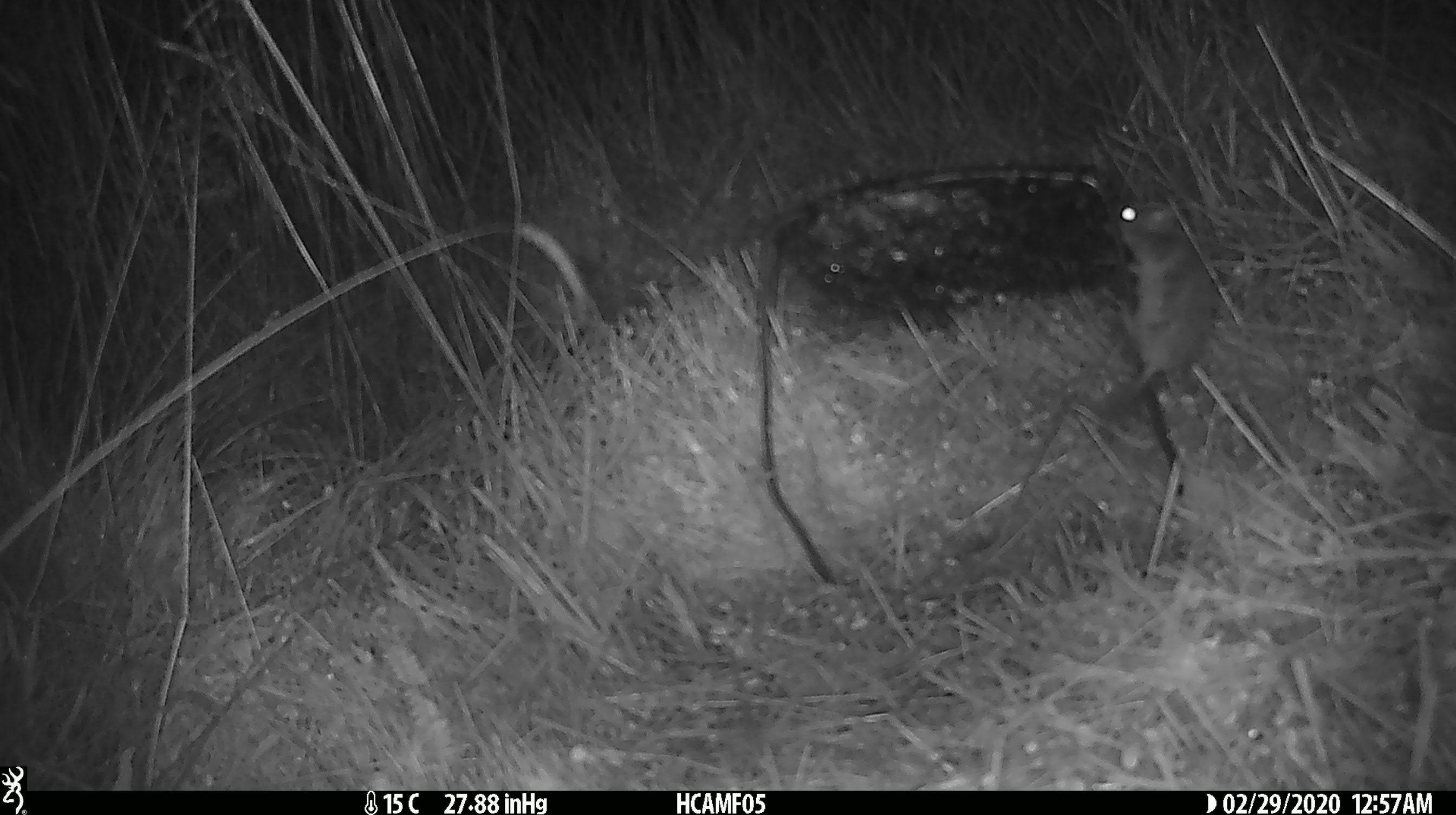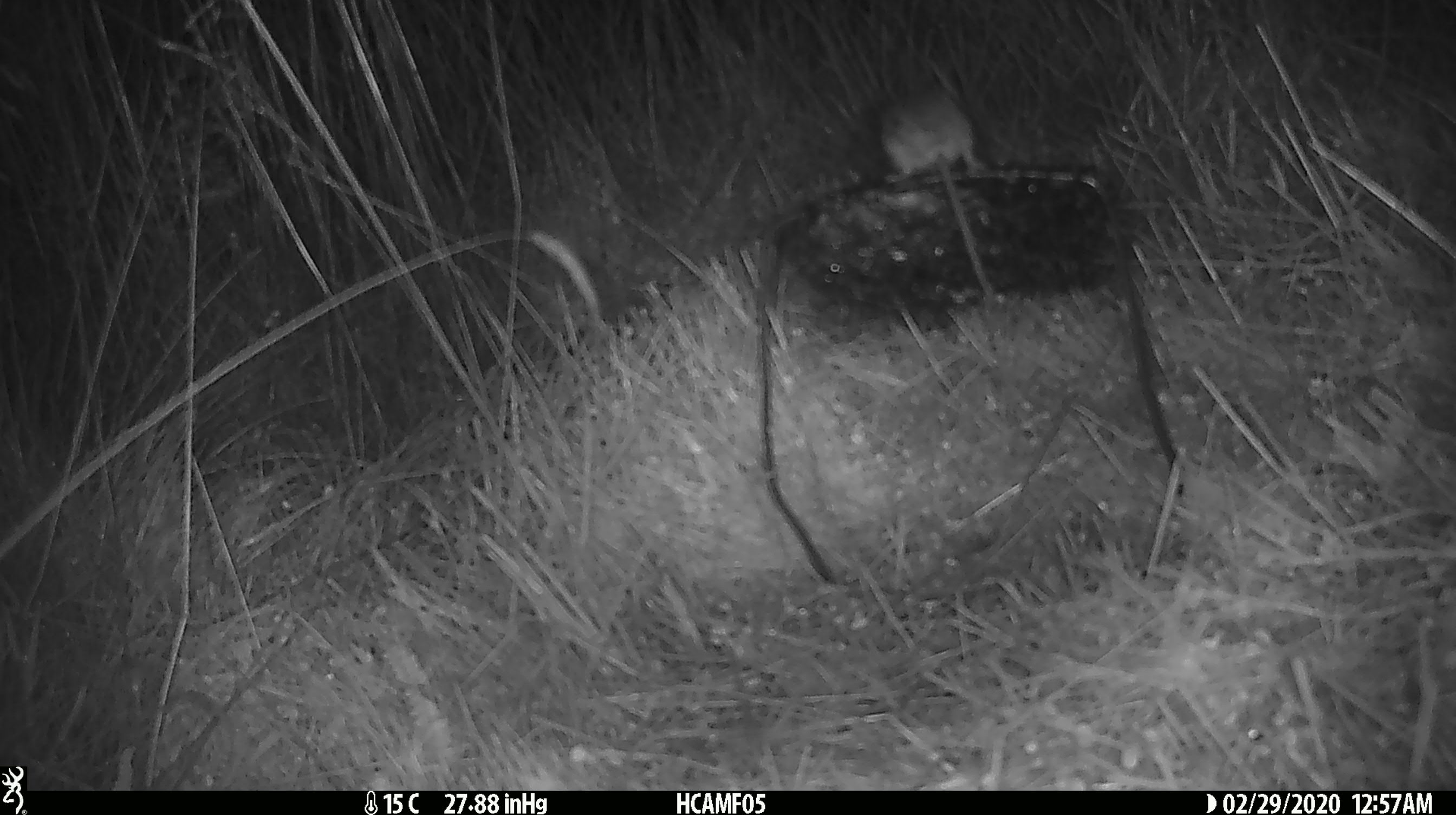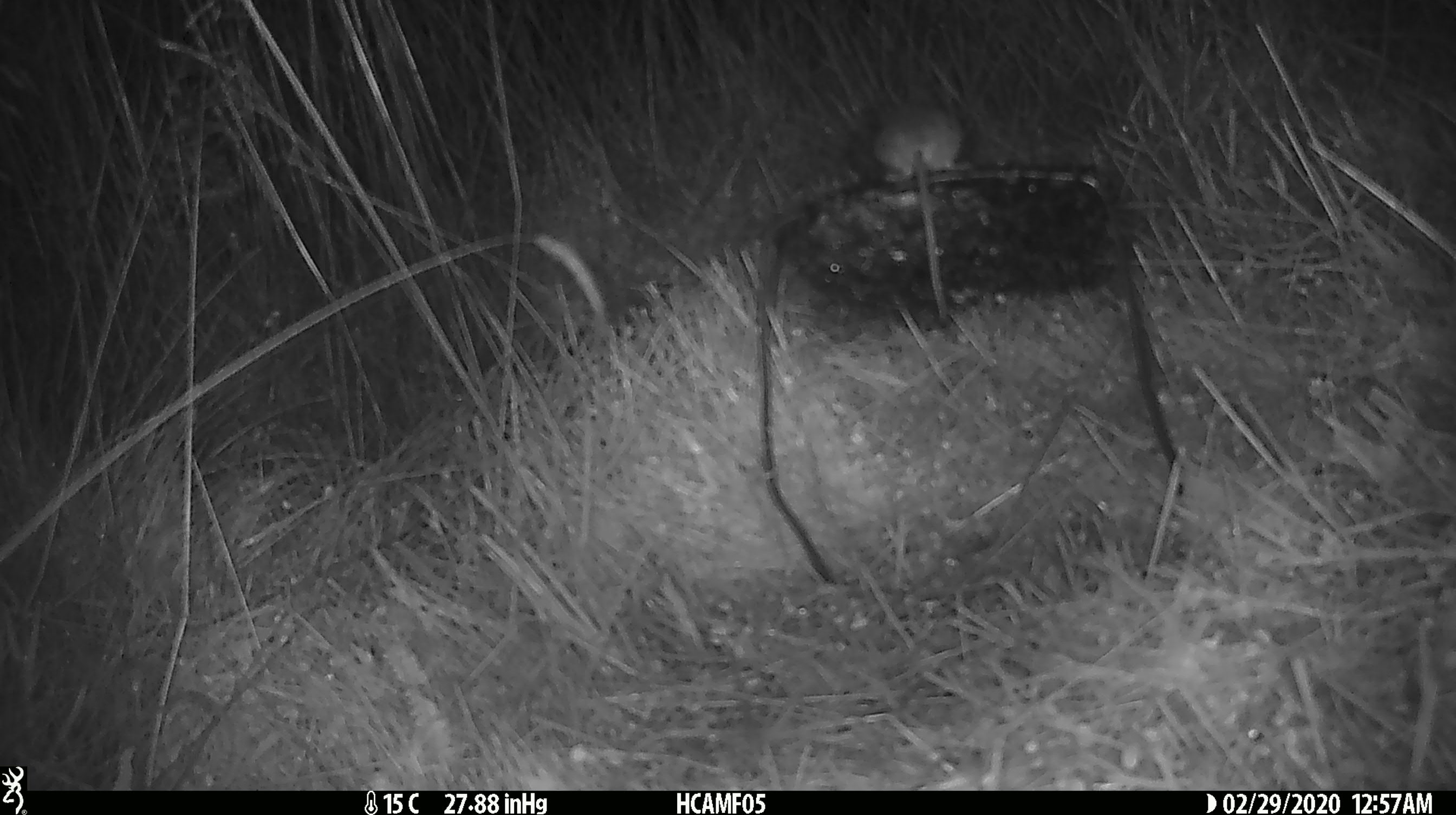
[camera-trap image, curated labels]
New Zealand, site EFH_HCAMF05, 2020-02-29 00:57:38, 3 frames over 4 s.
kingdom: Animalia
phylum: Chordata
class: Mammalia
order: Rodentia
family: Muridae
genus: Mus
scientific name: Mus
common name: mouse